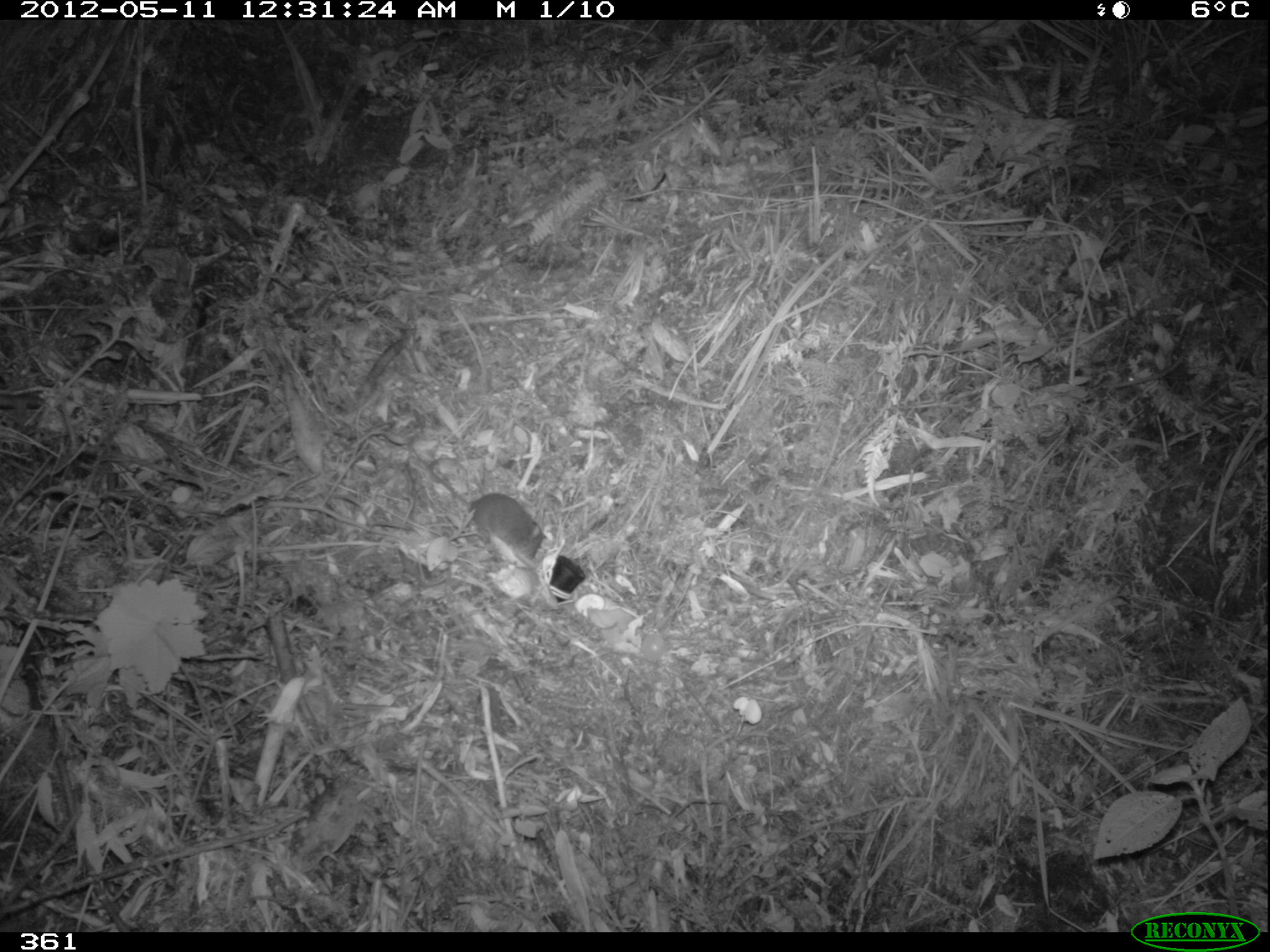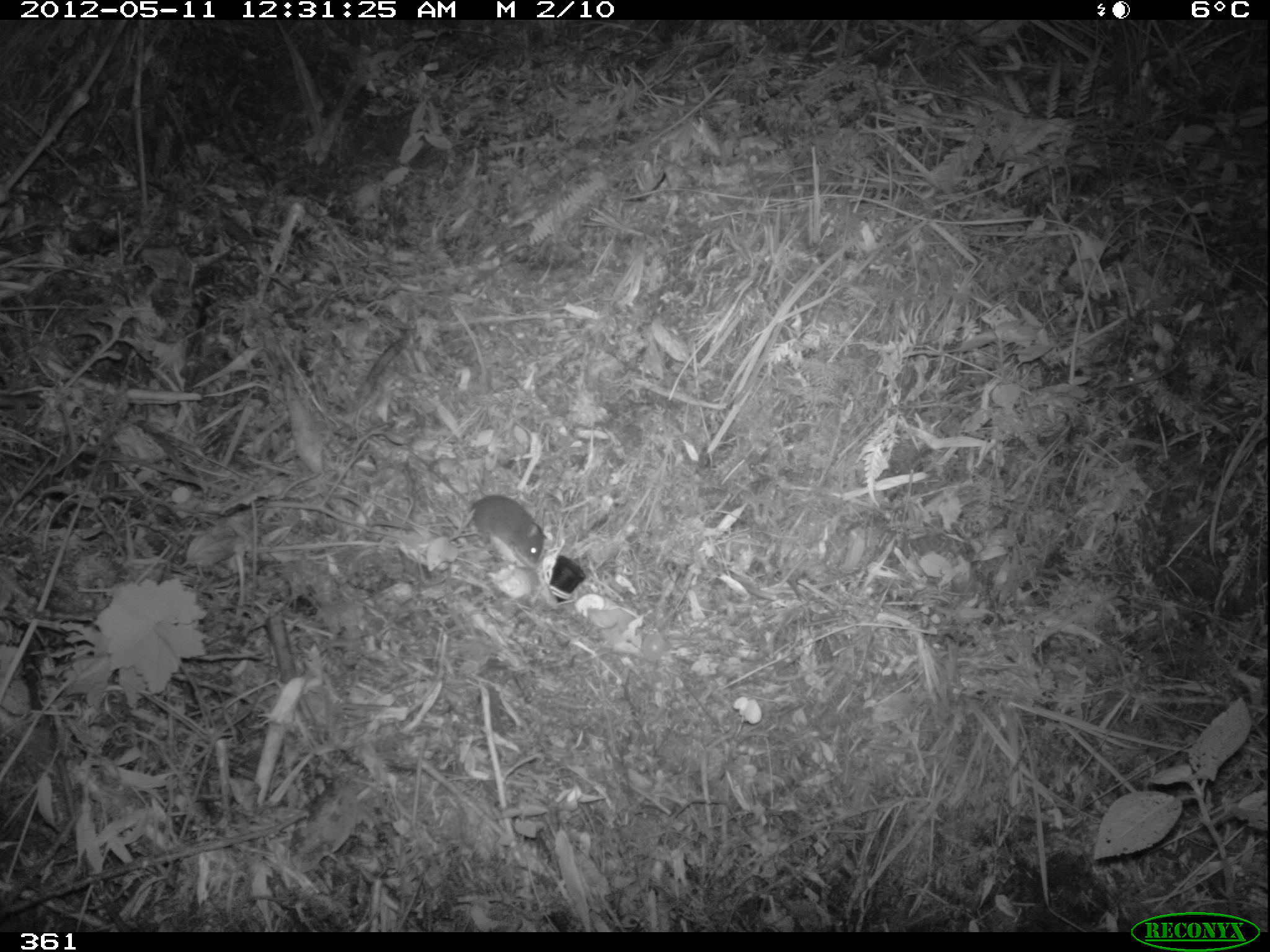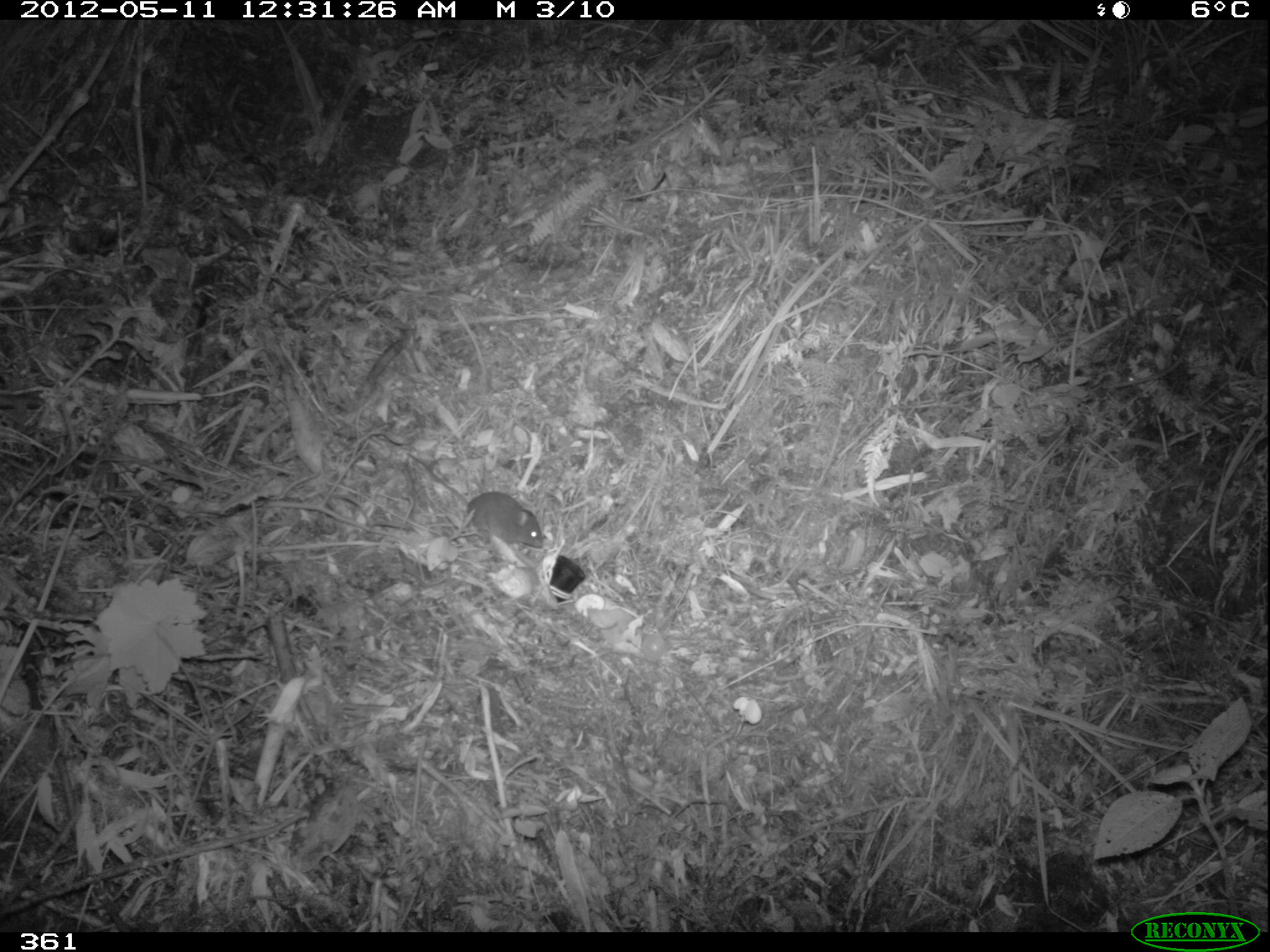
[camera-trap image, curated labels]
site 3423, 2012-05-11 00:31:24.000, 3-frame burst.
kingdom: Animalia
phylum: Chordata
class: Mammalia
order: Rodentia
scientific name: Rodentia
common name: rodents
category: unknown rodent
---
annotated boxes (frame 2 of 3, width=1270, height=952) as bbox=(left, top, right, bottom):
unknown rodent: bbox=(407, 447, 548, 565)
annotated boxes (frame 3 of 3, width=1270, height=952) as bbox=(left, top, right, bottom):
unknown rodent: bbox=(406, 451, 543, 548)